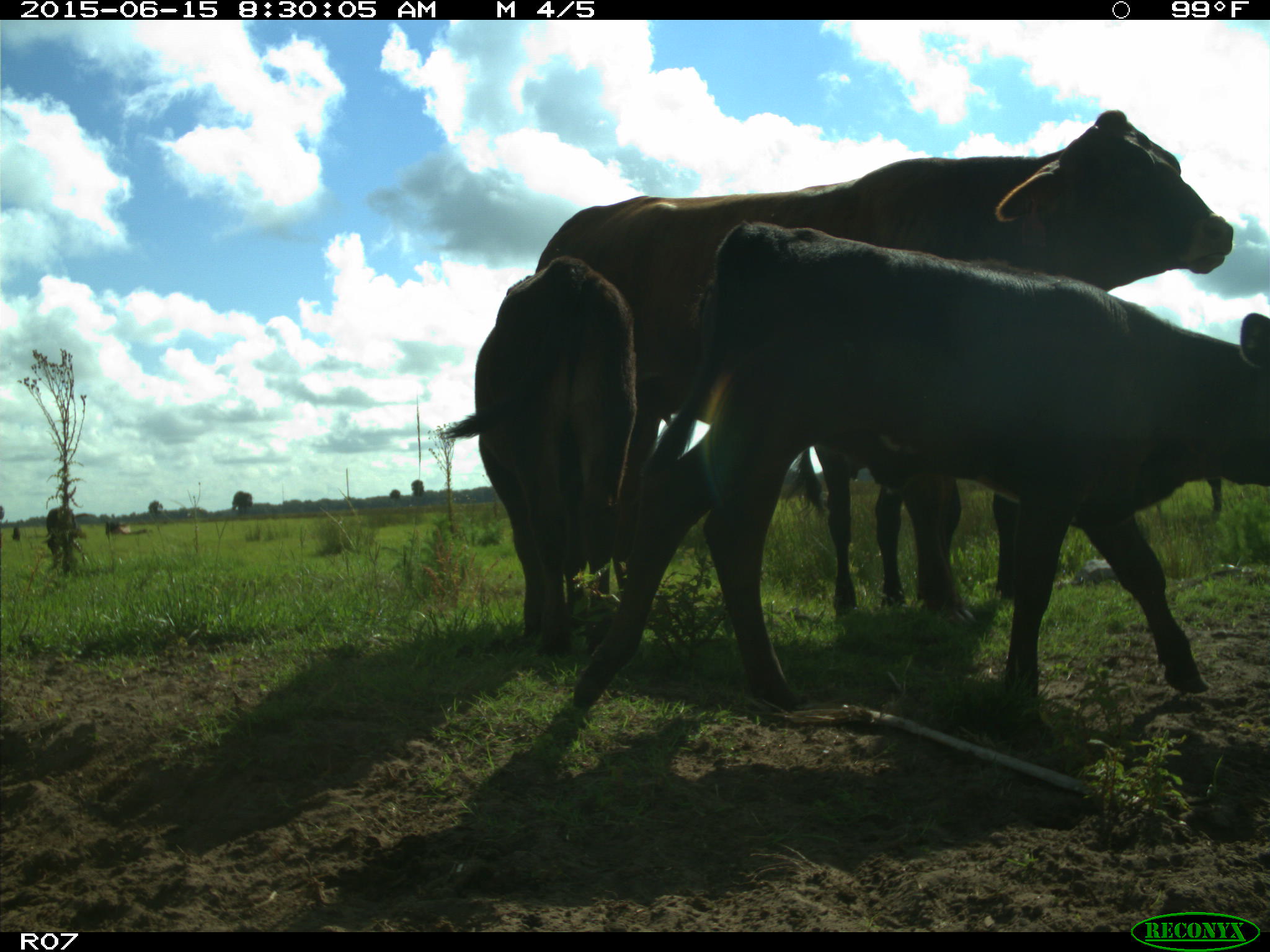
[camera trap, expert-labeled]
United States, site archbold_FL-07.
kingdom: Animalia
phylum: Chordata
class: Mammalia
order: Artiodactyla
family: Bovidae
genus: Bos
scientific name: Bos taurus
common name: domestic cow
Bos taurus (domestic cow).